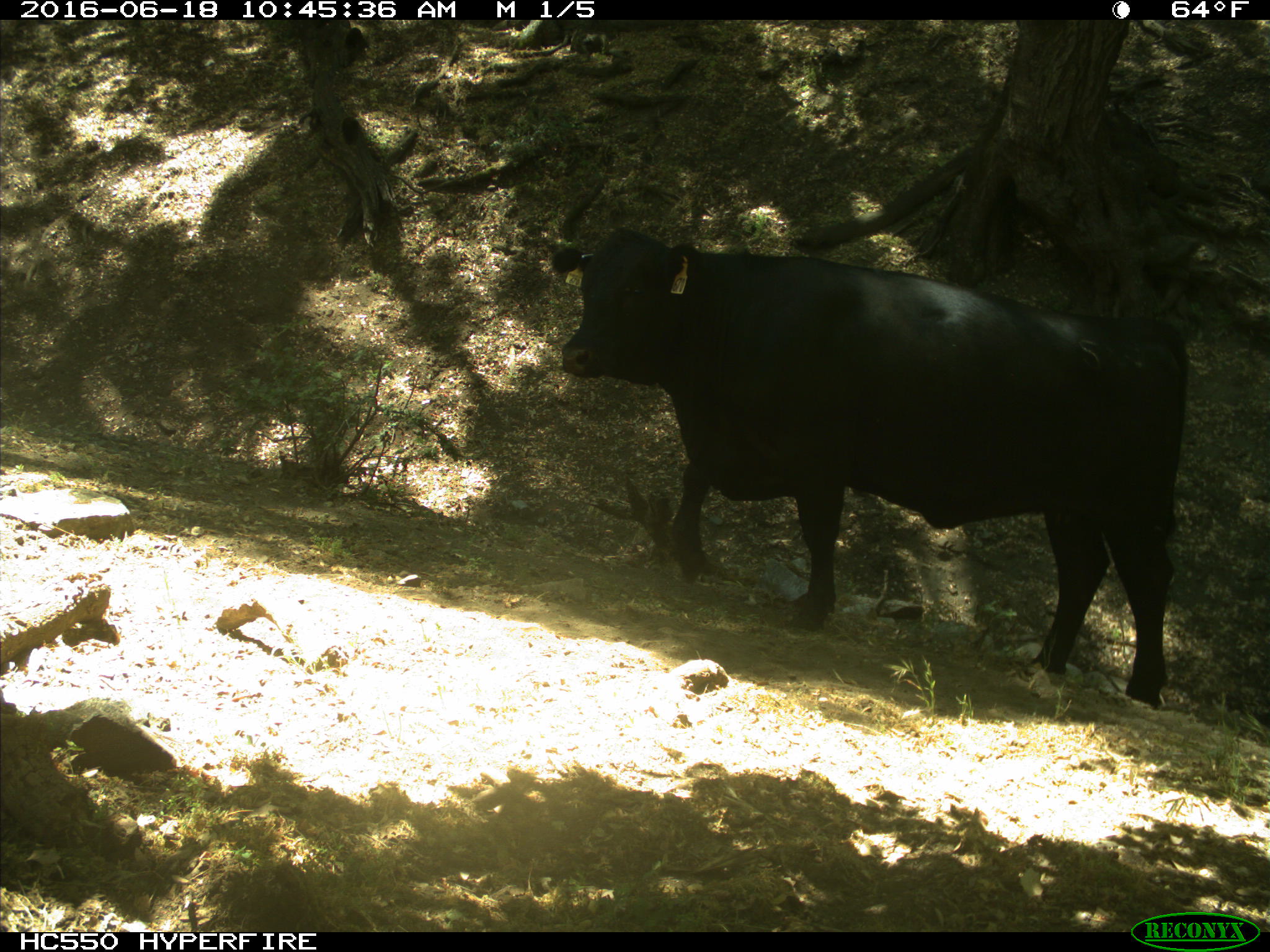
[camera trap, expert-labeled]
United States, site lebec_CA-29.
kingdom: Animalia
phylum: Chordata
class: Mammalia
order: Artiodactyla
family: Bovidae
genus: Bos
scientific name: Bos taurus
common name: domestic cow